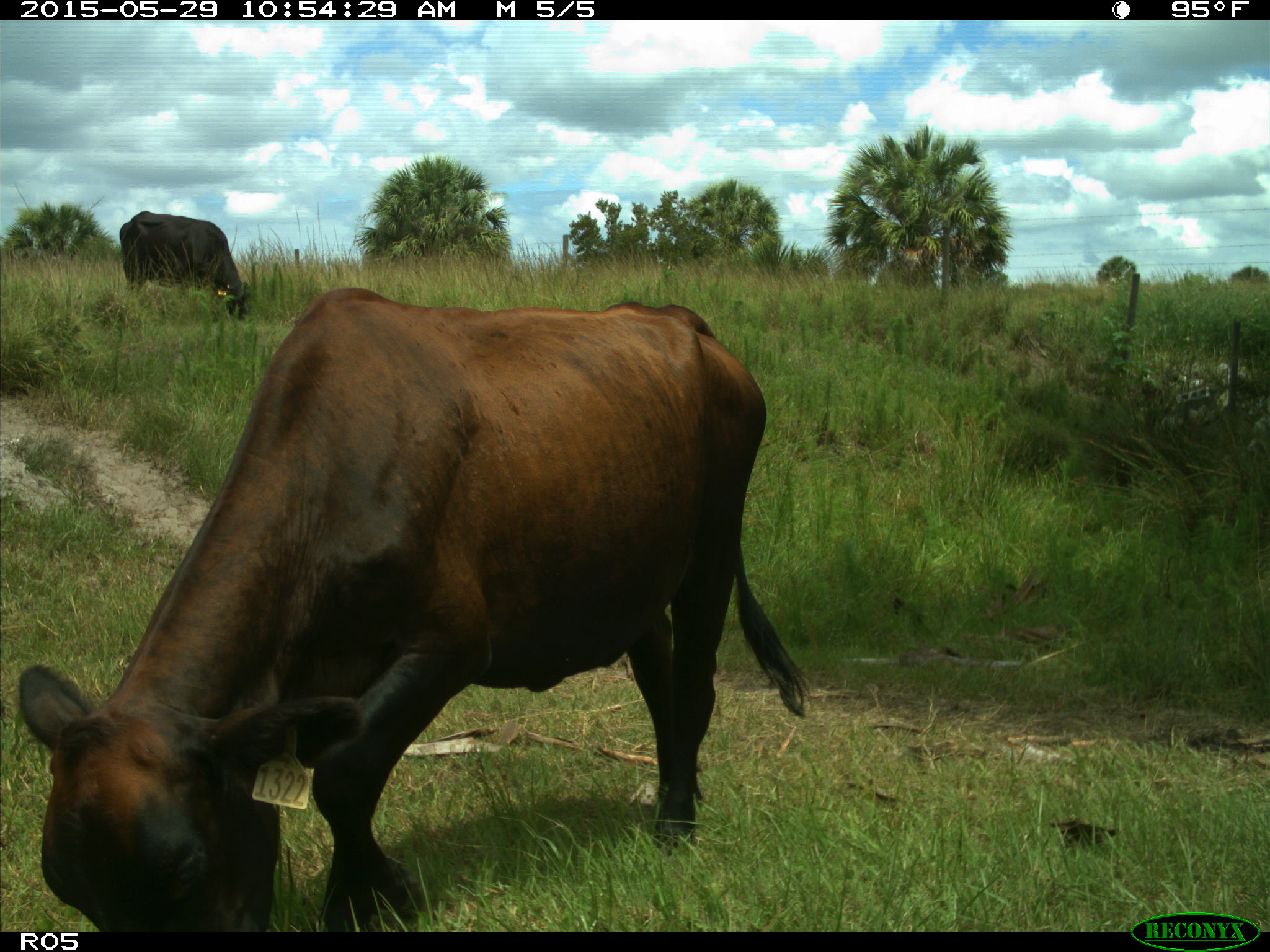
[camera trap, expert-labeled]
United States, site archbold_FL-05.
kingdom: Animalia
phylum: Chordata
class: Mammalia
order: Artiodactyla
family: Bovidae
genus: Bos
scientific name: Bos taurus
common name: domestic cow